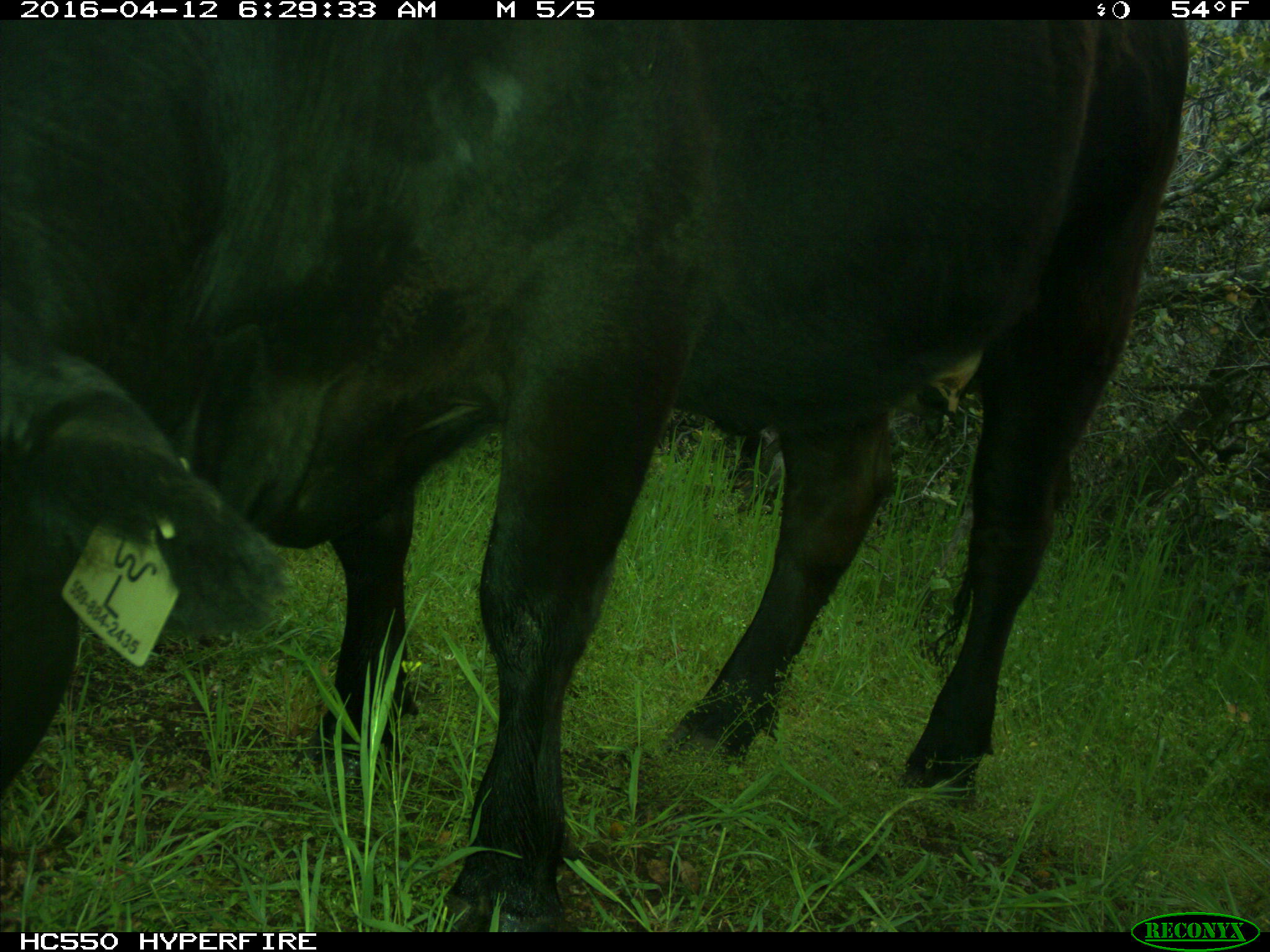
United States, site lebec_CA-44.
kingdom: Animalia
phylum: Chordata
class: Mammalia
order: Artiodactyla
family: Bovidae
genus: Bos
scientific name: Bos taurus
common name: domestic cow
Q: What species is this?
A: Bos taurus (domestic cow).